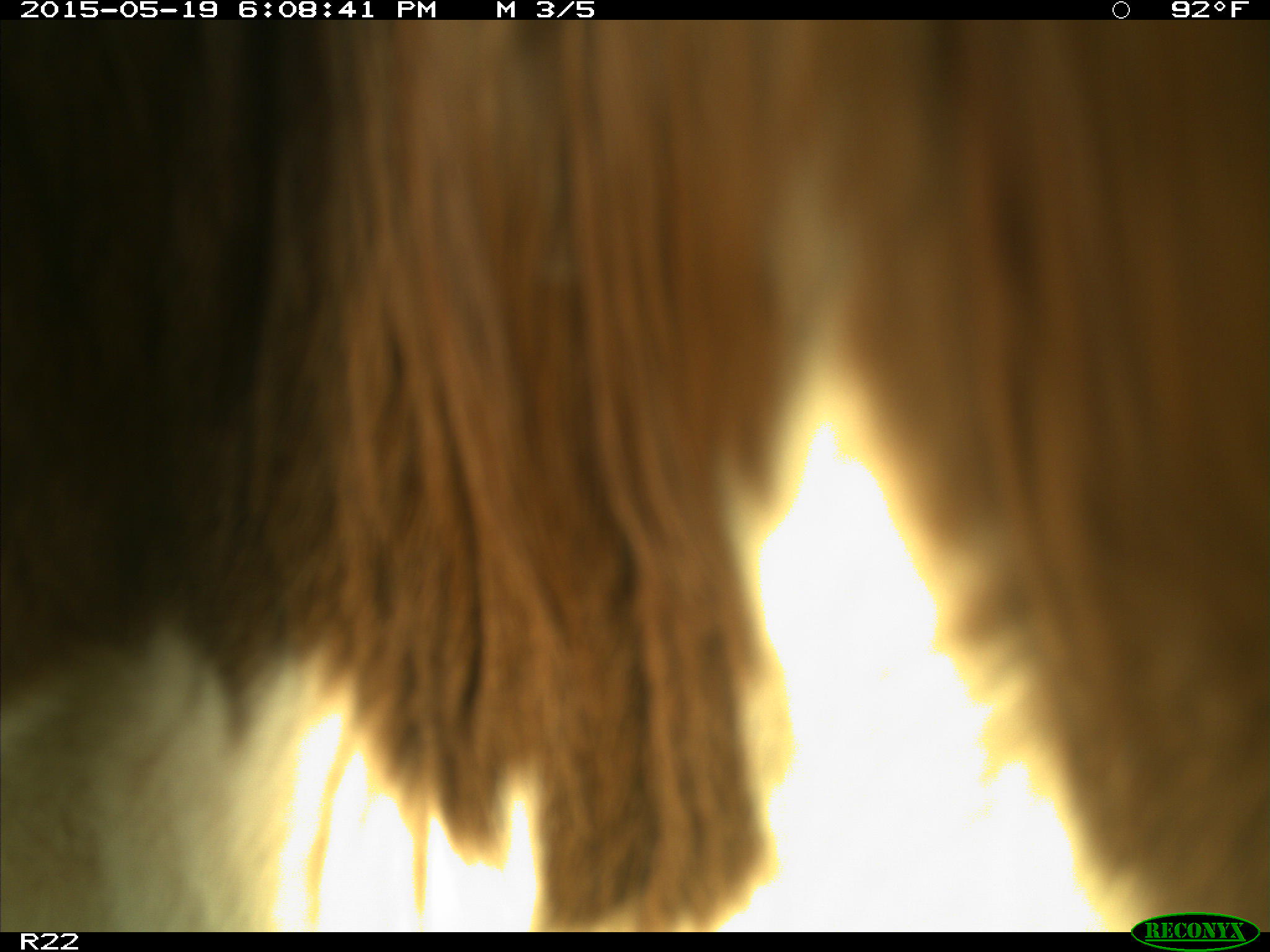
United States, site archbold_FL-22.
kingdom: Animalia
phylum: Chordata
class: Mammalia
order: Artiodactyla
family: Bovidae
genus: Bos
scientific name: Bos taurus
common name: domestic cow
Bos taurus (domestic cow).